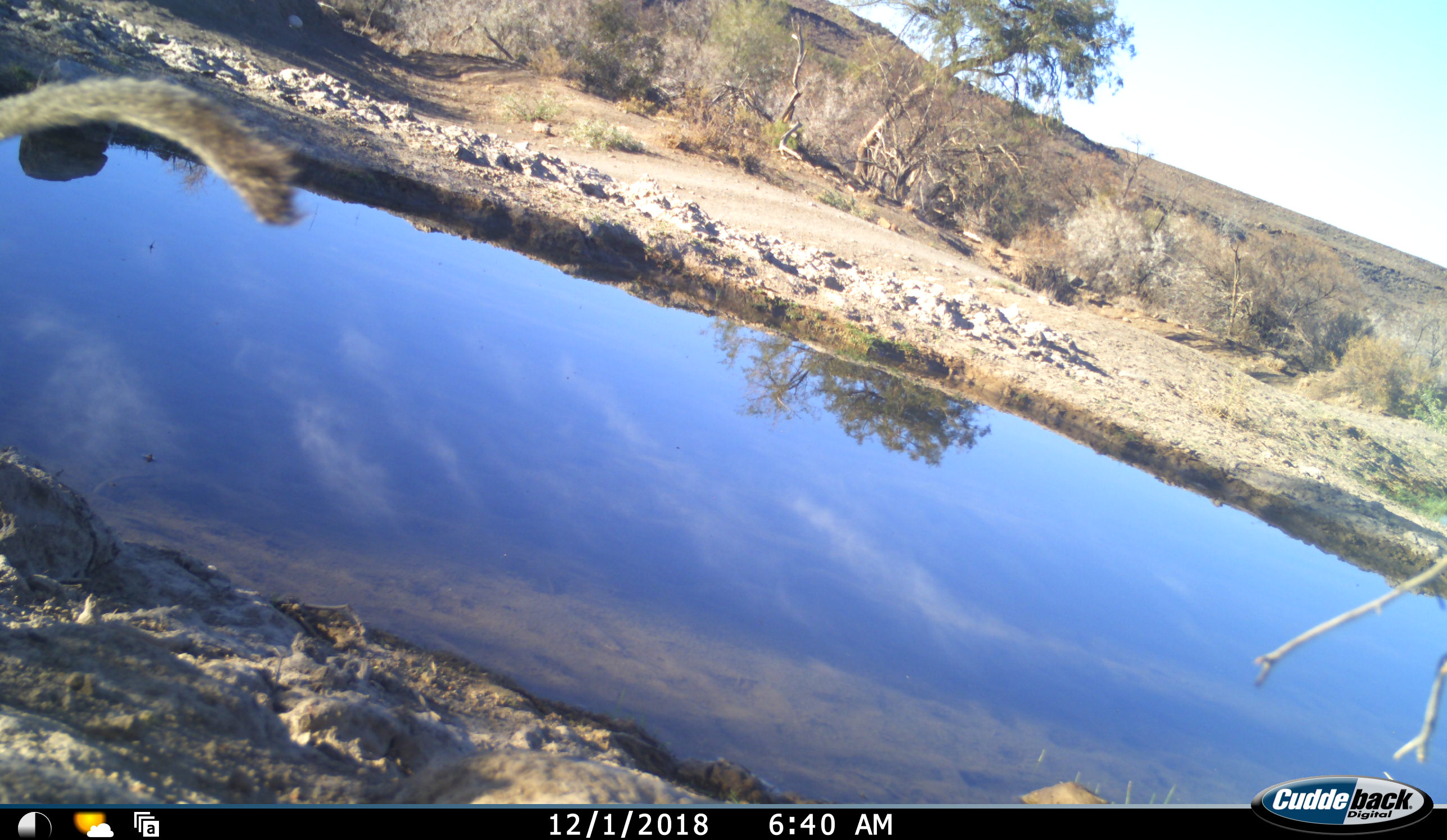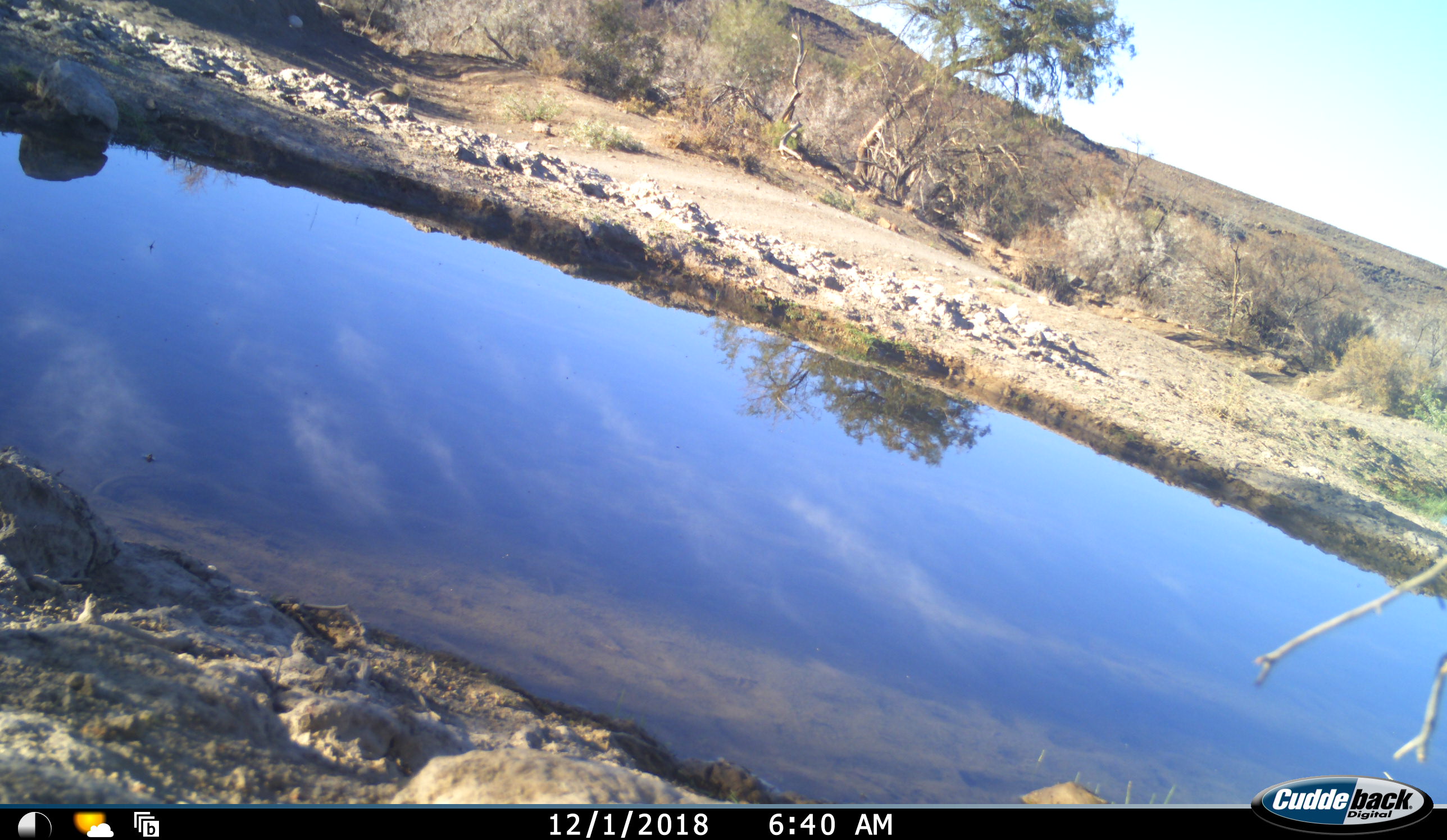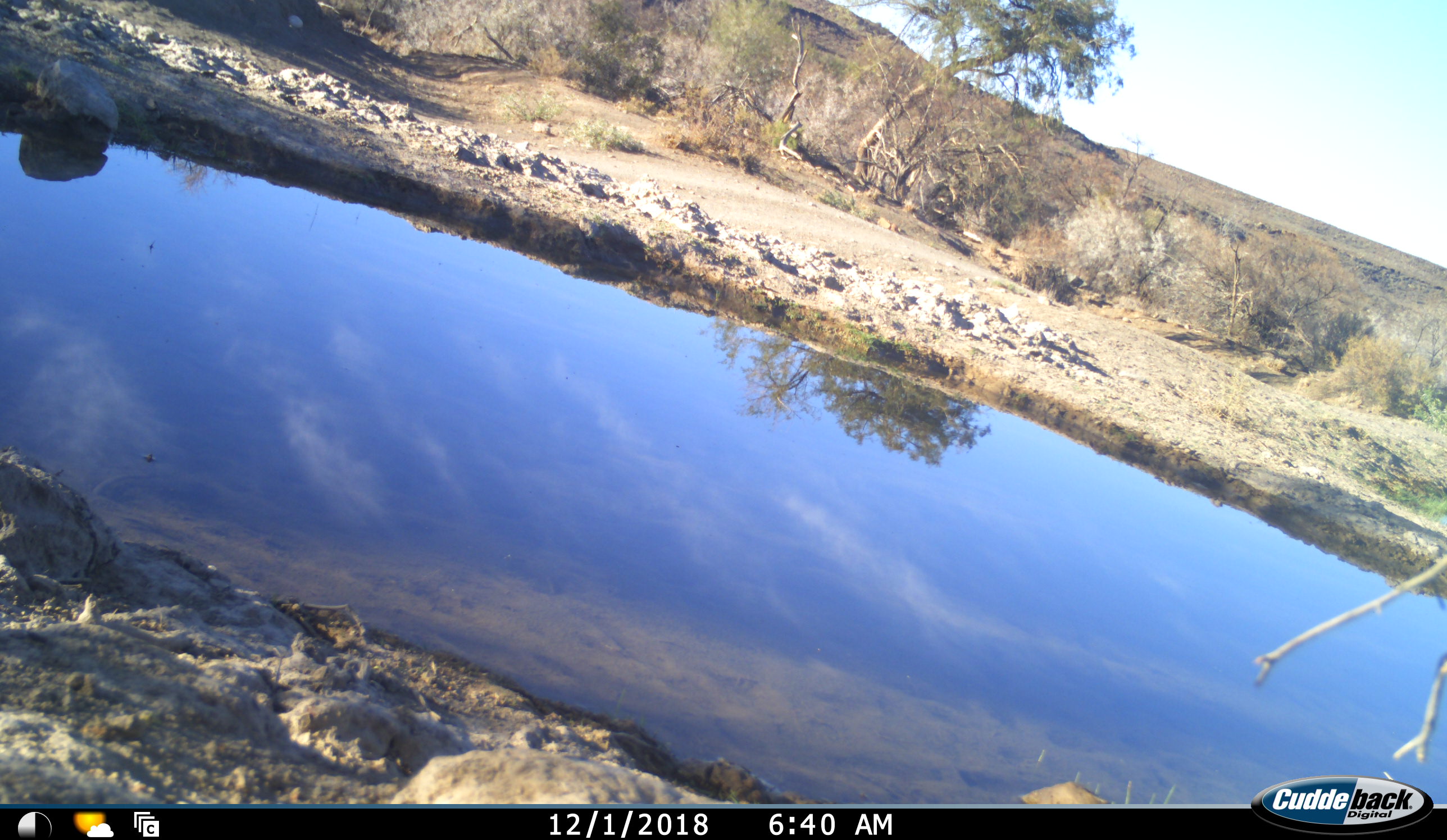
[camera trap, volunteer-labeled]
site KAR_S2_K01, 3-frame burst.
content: unidentified animal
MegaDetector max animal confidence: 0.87